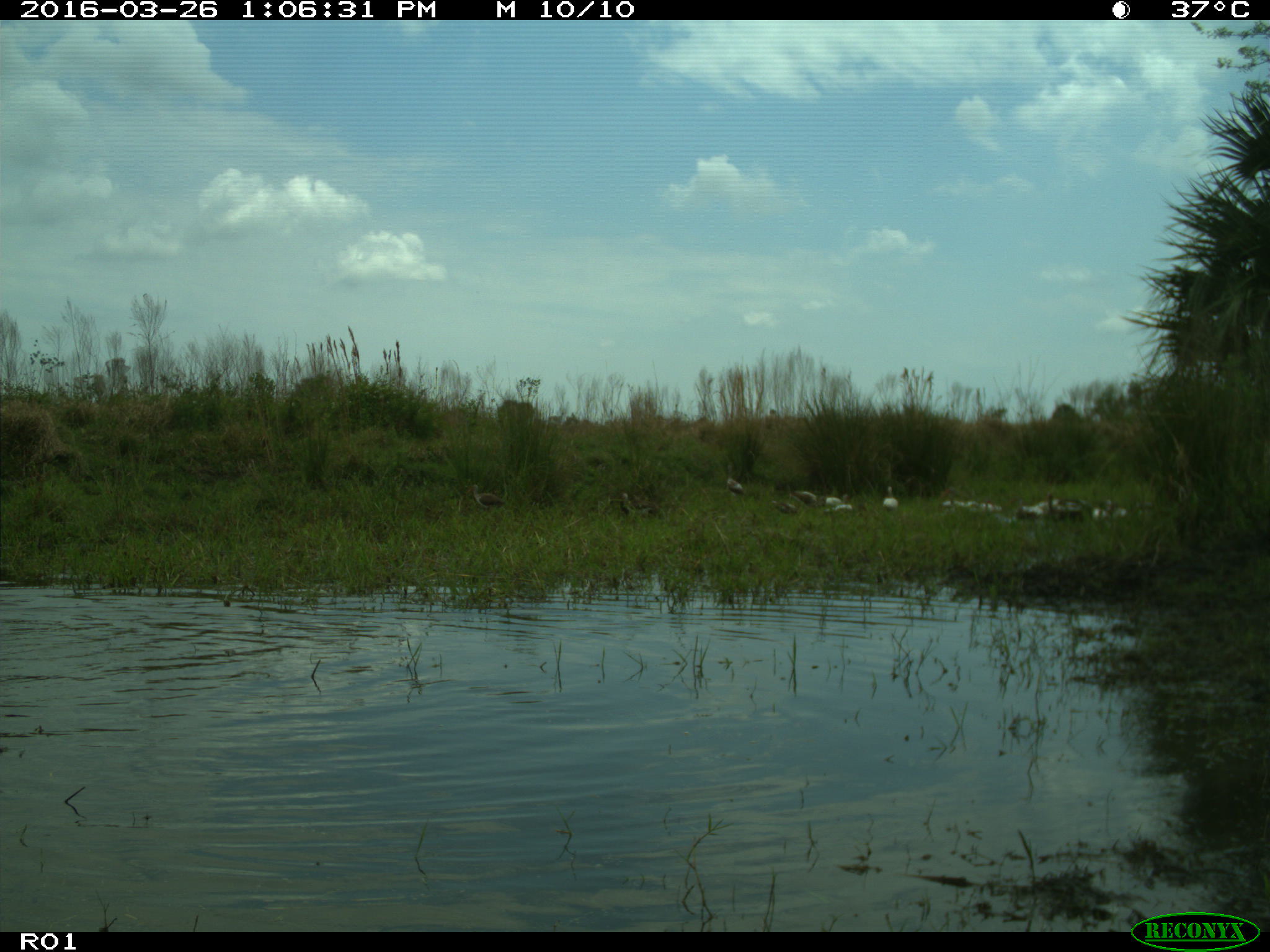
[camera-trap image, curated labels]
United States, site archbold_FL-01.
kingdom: Animalia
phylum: Chordata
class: Aves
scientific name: Aves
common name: birds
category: unidentified bird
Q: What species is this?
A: Unidentified bird (birds) (Aves).